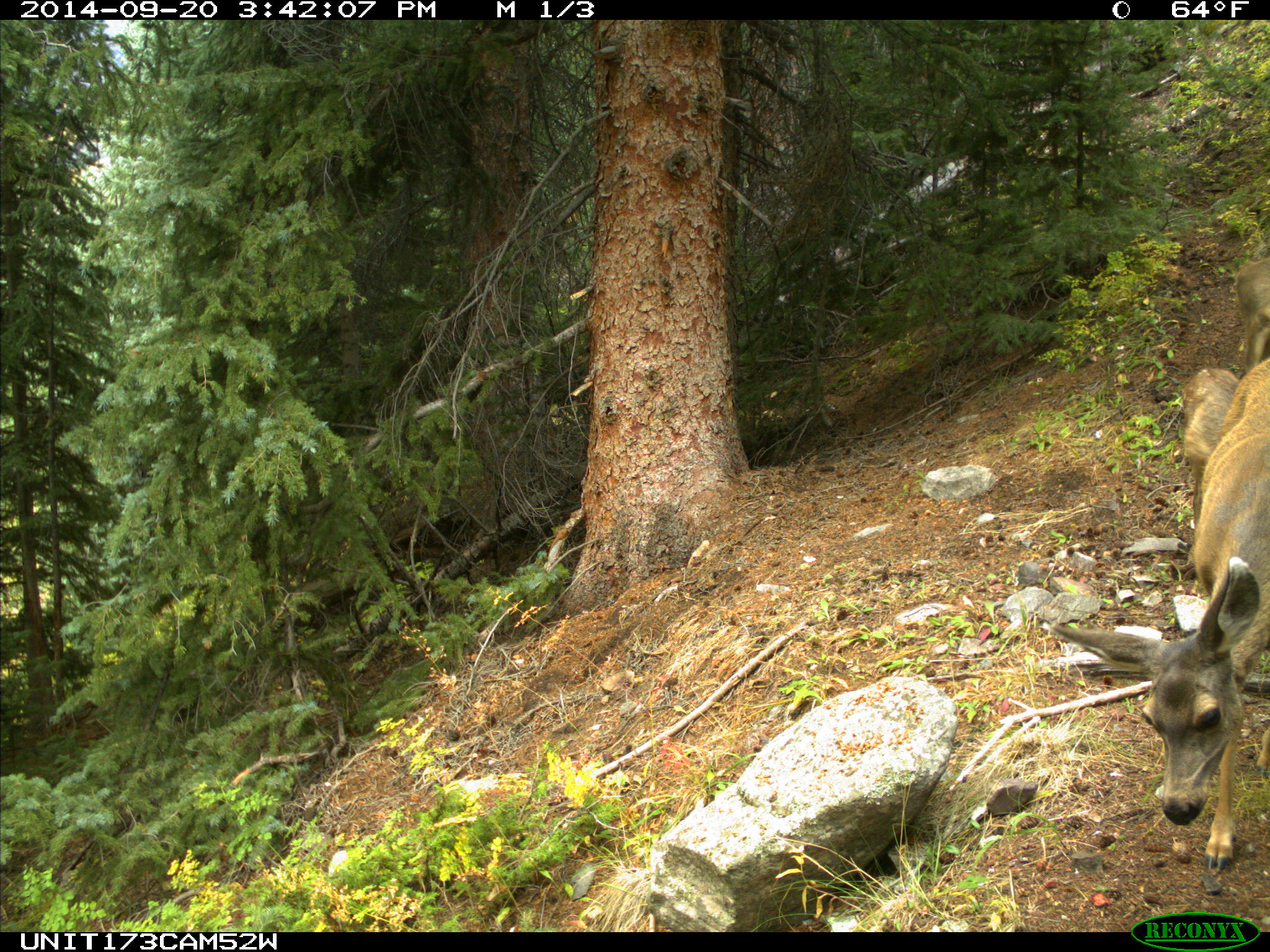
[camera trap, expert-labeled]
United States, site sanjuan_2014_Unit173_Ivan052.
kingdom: Animalia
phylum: Chordata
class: Mammalia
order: Artiodactyla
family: Cervidae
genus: Odocoileus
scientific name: Odocoileus hemionus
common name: mule deer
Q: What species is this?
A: Odocoileus hemionus (mule deer).